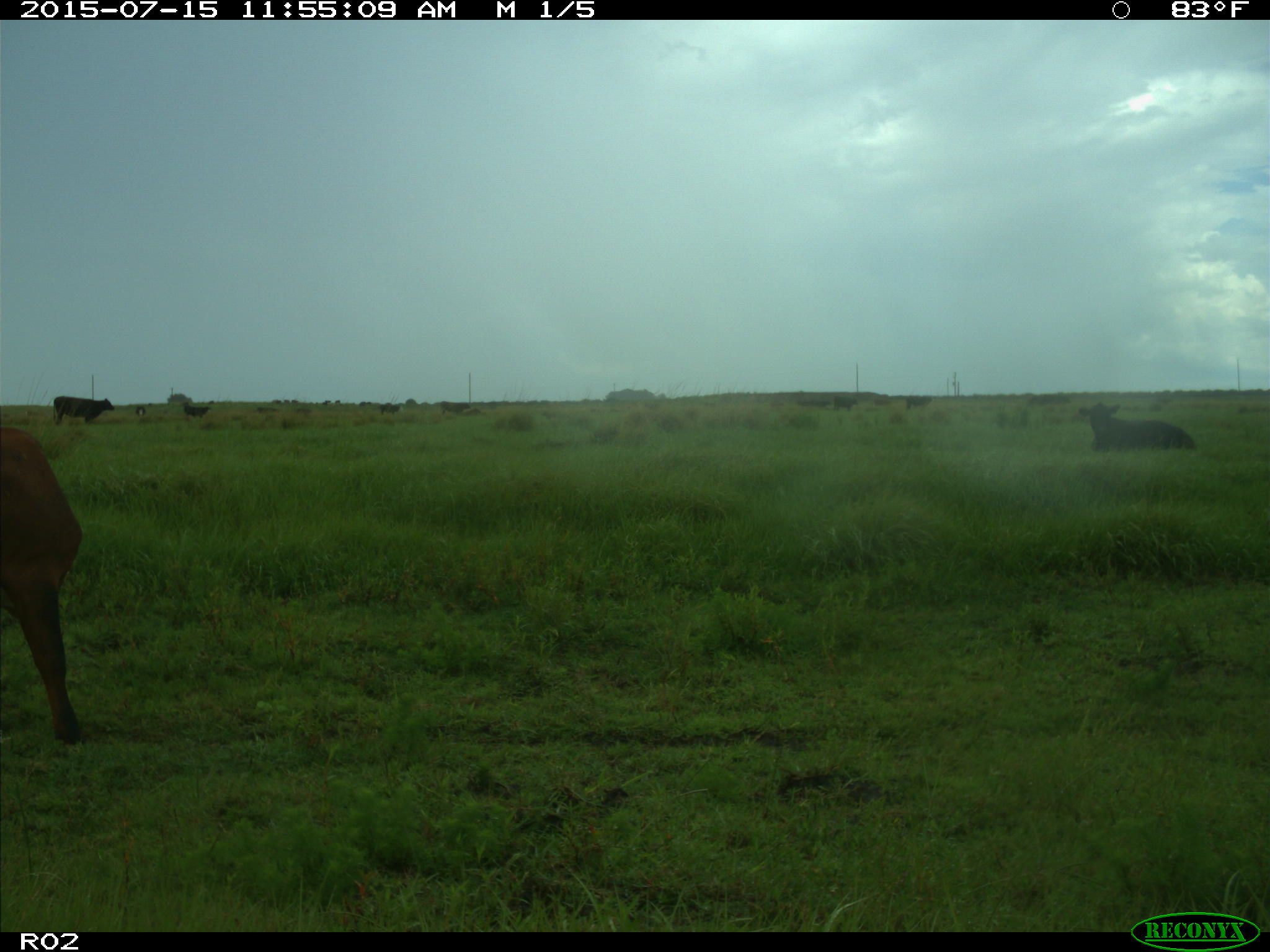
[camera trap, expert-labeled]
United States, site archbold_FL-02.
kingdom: Animalia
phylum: Chordata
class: Mammalia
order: Artiodactyla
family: Bovidae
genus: Bos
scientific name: Bos taurus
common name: domestic cow